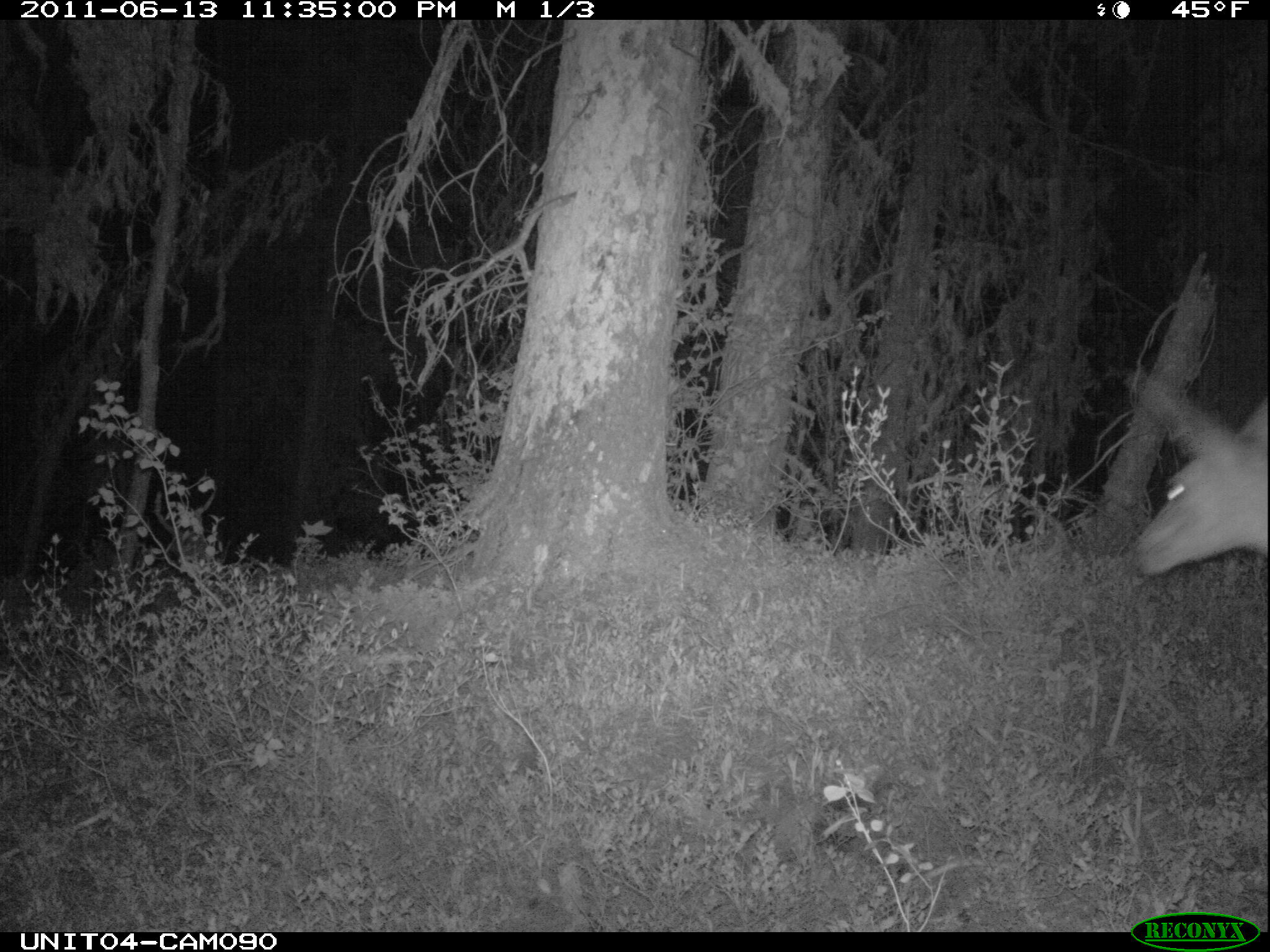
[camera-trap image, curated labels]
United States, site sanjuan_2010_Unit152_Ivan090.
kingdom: Animalia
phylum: Chordata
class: Mammalia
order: Artiodactyla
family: Cervidae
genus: Odocoileus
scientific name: Odocoileus hemionus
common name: mule deer